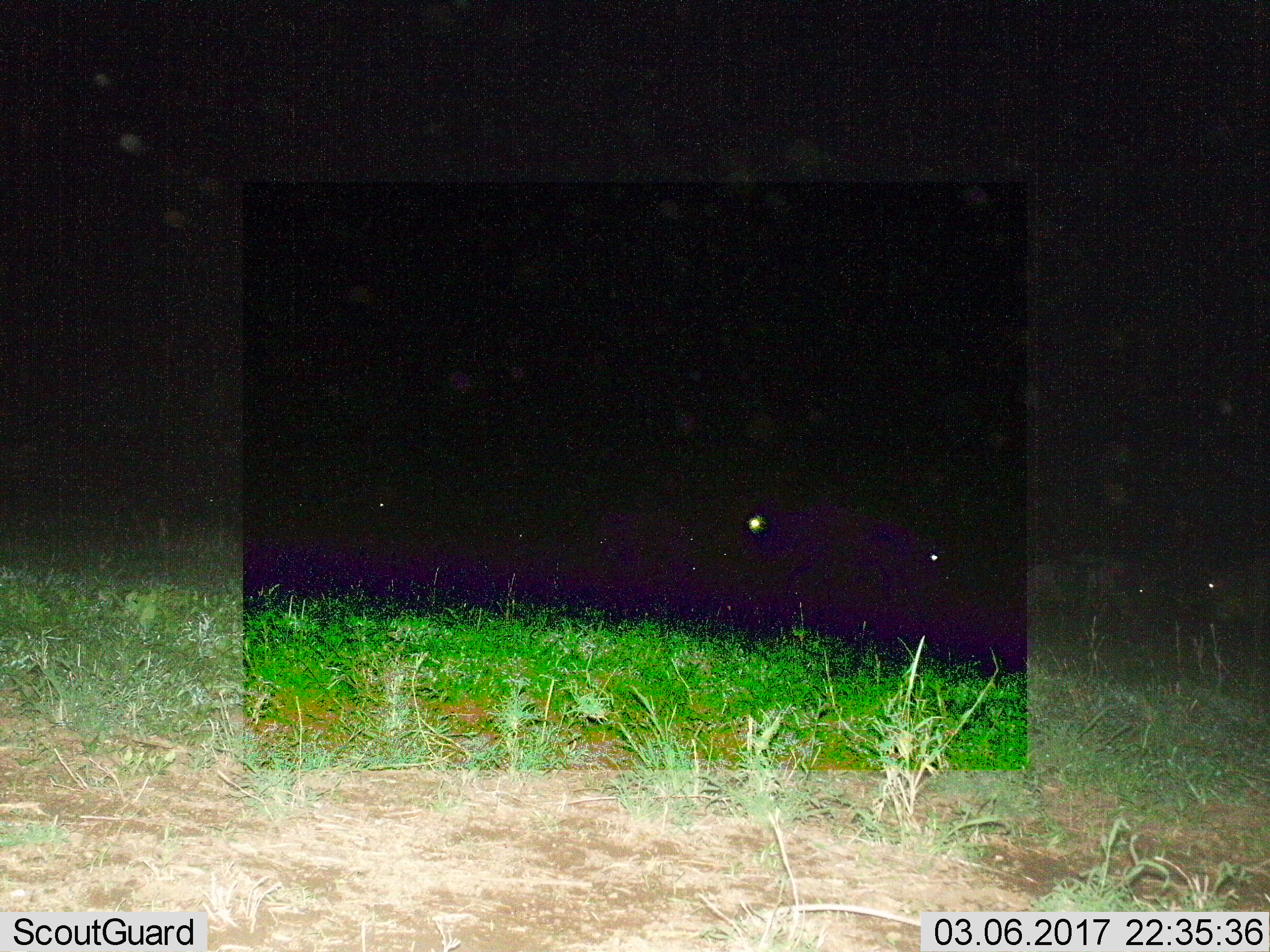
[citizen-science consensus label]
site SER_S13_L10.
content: unidentified animal